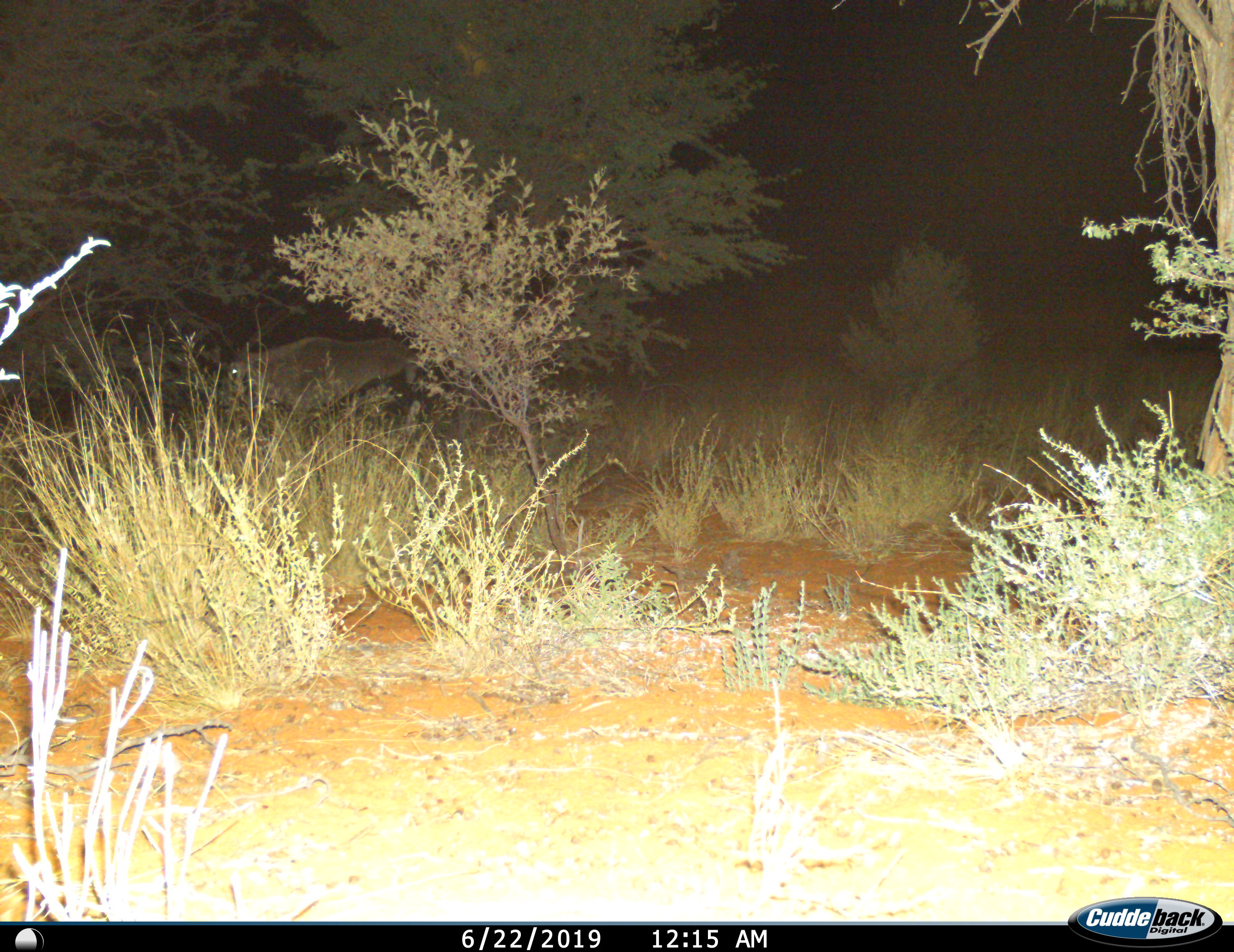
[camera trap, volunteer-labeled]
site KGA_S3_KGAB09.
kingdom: Animalia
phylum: Chordata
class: Mammalia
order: Artiodactyla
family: Bovidae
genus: Oryx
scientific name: Oryx gazella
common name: gemsbok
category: oryx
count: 1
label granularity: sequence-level